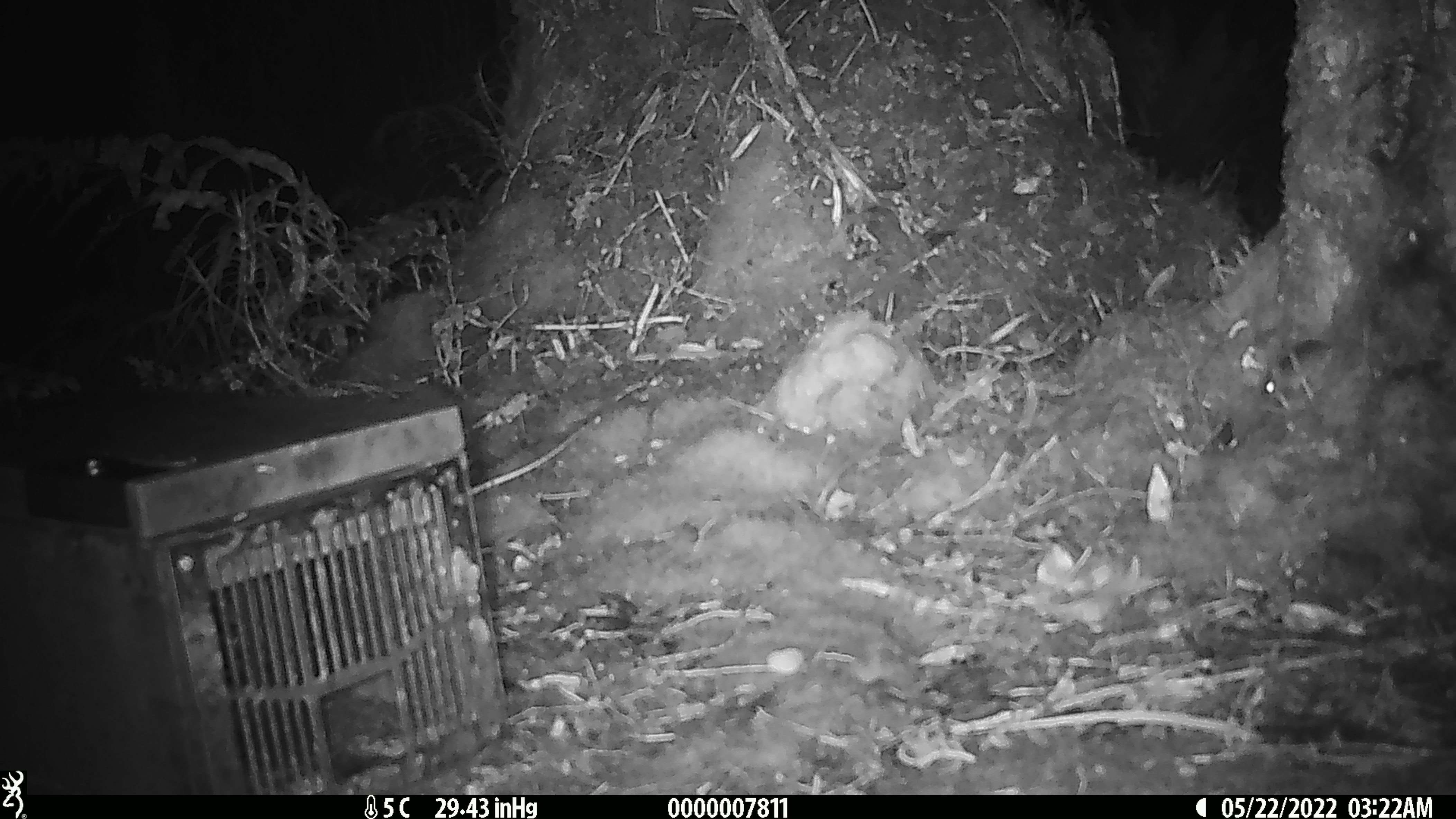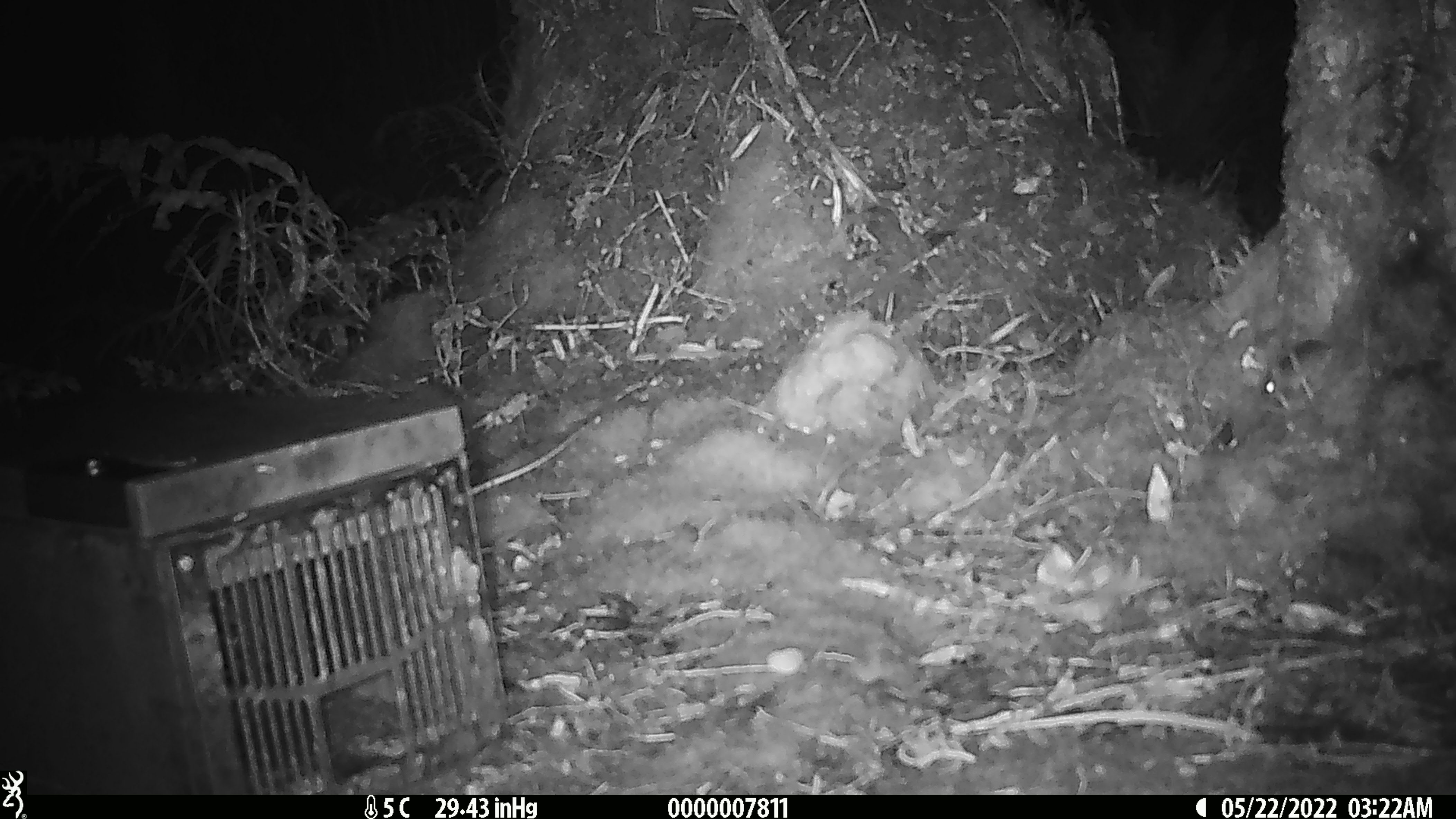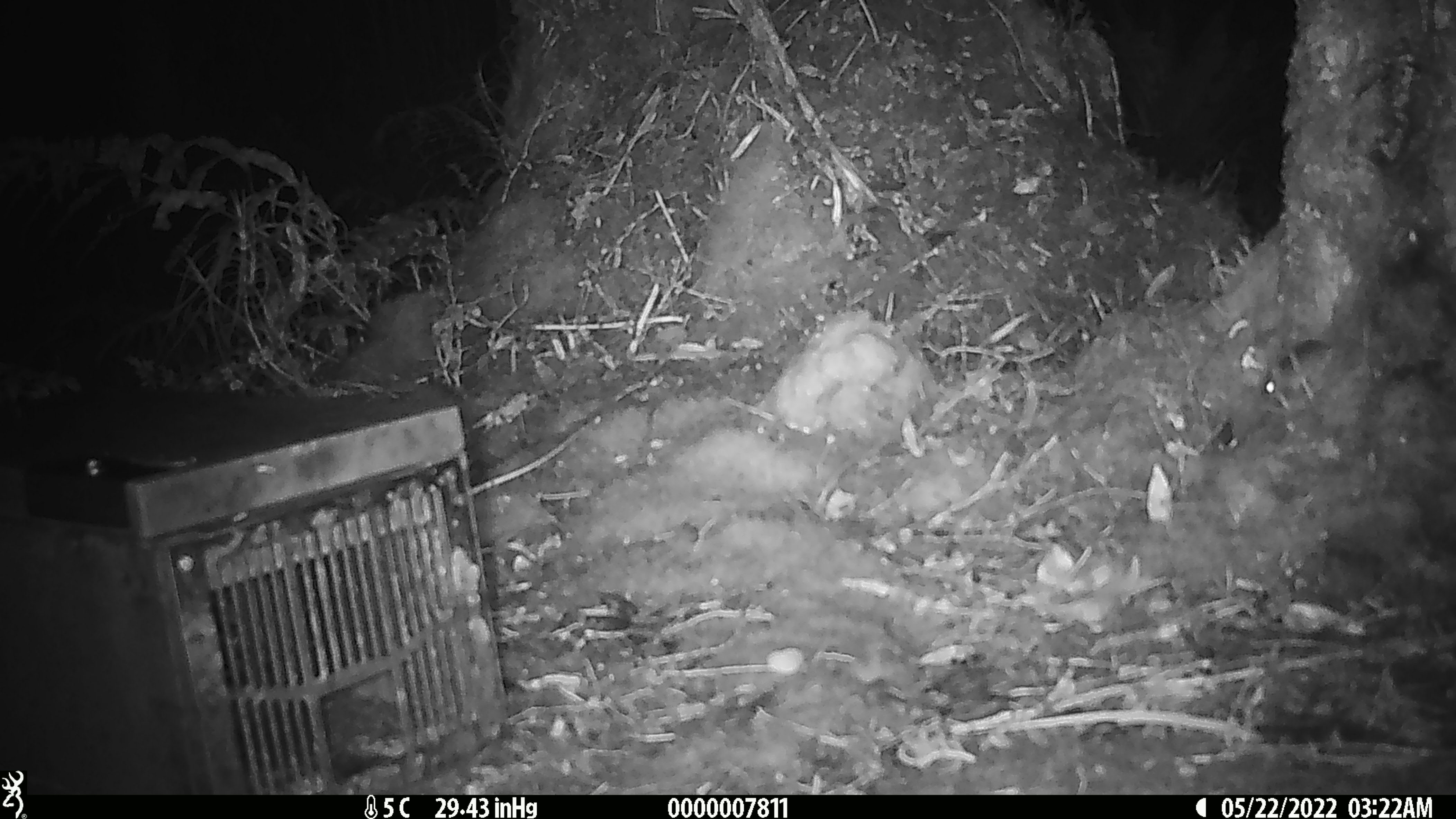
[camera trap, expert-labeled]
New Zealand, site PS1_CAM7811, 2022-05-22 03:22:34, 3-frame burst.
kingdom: Animalia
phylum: Chordata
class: Mammalia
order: Rodentia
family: Muridae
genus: Mus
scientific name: Mus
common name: mouse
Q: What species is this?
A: Mouse (Mus).